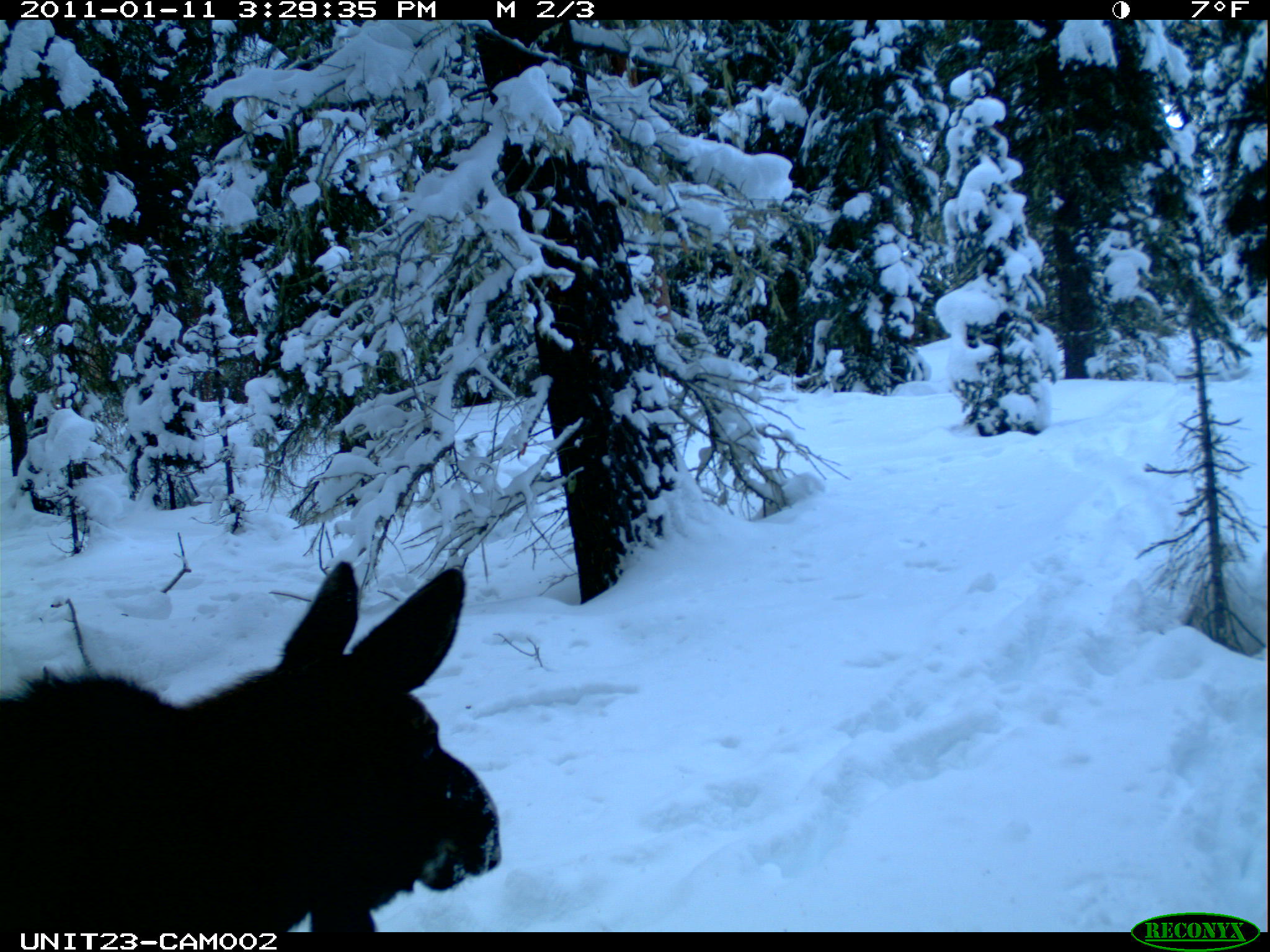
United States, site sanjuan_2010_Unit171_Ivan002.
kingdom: Animalia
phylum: Chordata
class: Mammalia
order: Artiodactyla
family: Cervidae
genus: Alces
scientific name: Alces alces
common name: moose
Alces alces (moose).